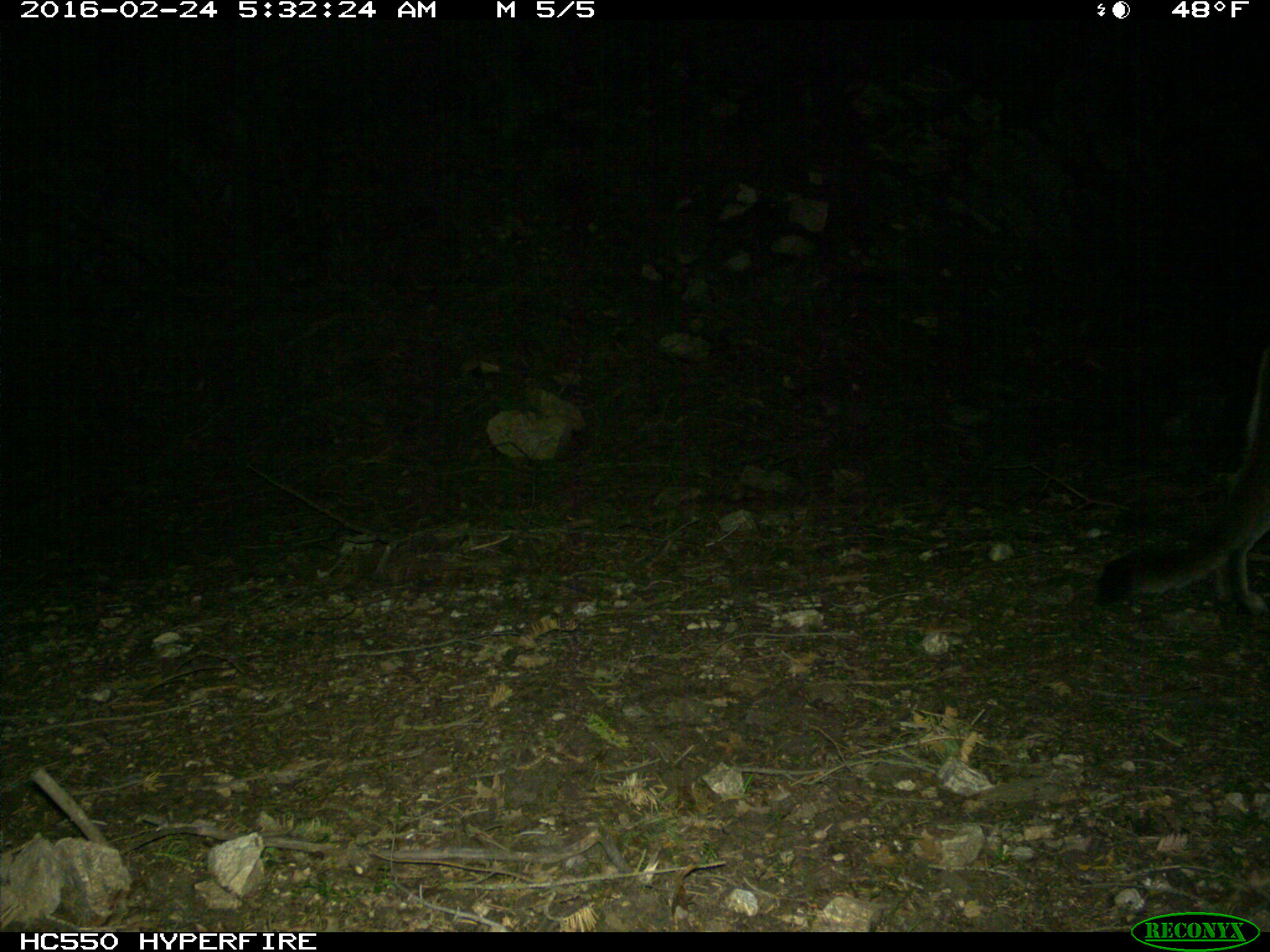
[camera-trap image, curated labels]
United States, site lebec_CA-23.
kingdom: Animalia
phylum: Chordata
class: Mammalia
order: Carnivora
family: Felidae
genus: Puma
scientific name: Puma concolor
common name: mountain lion